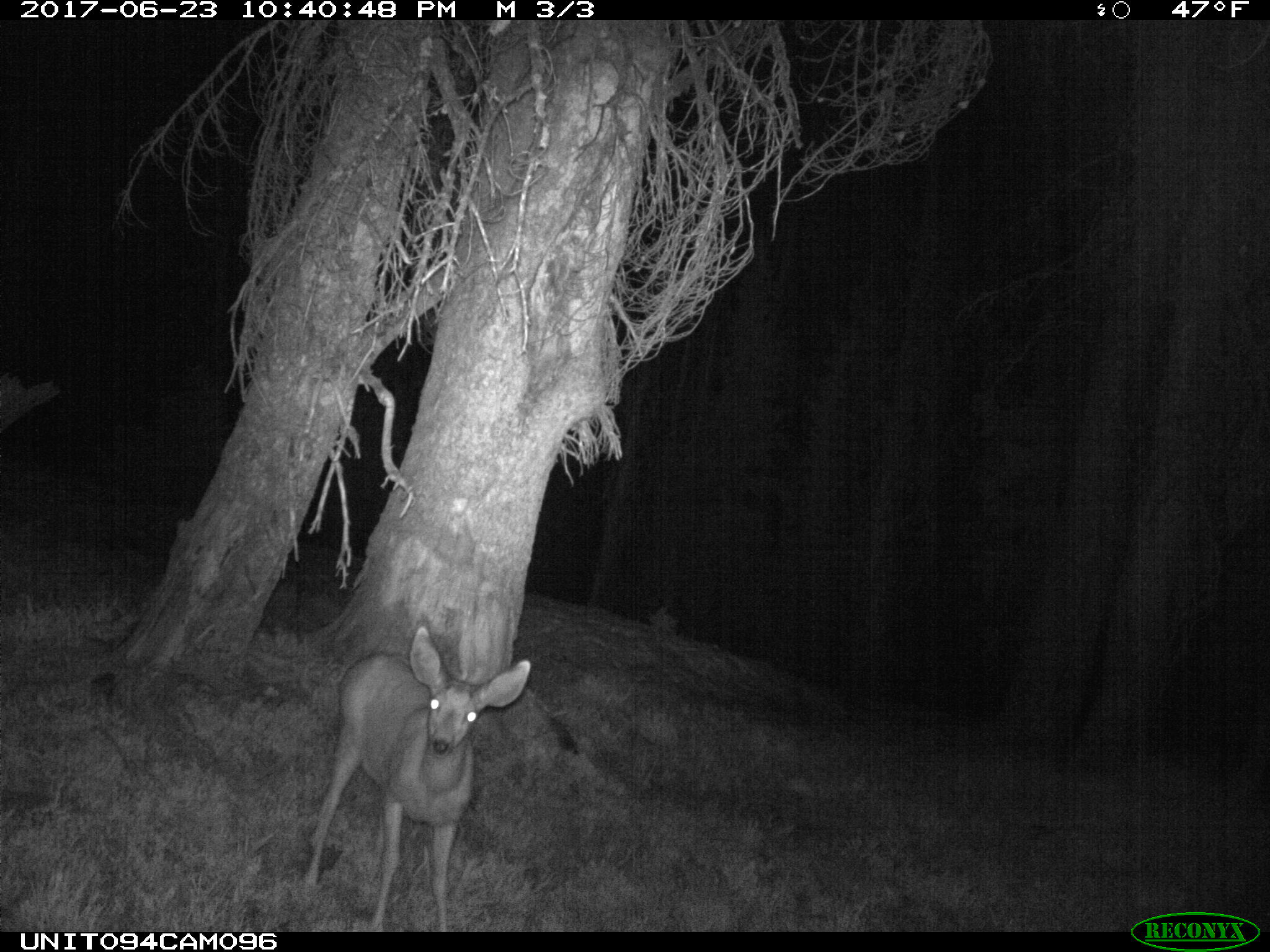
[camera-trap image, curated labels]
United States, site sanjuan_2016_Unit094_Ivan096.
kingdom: Animalia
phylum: Chordata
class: Mammalia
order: Artiodactyla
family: Cervidae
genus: Odocoileus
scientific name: Odocoileus hemionus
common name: mule deer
Odocoileus hemionus (mule deer).